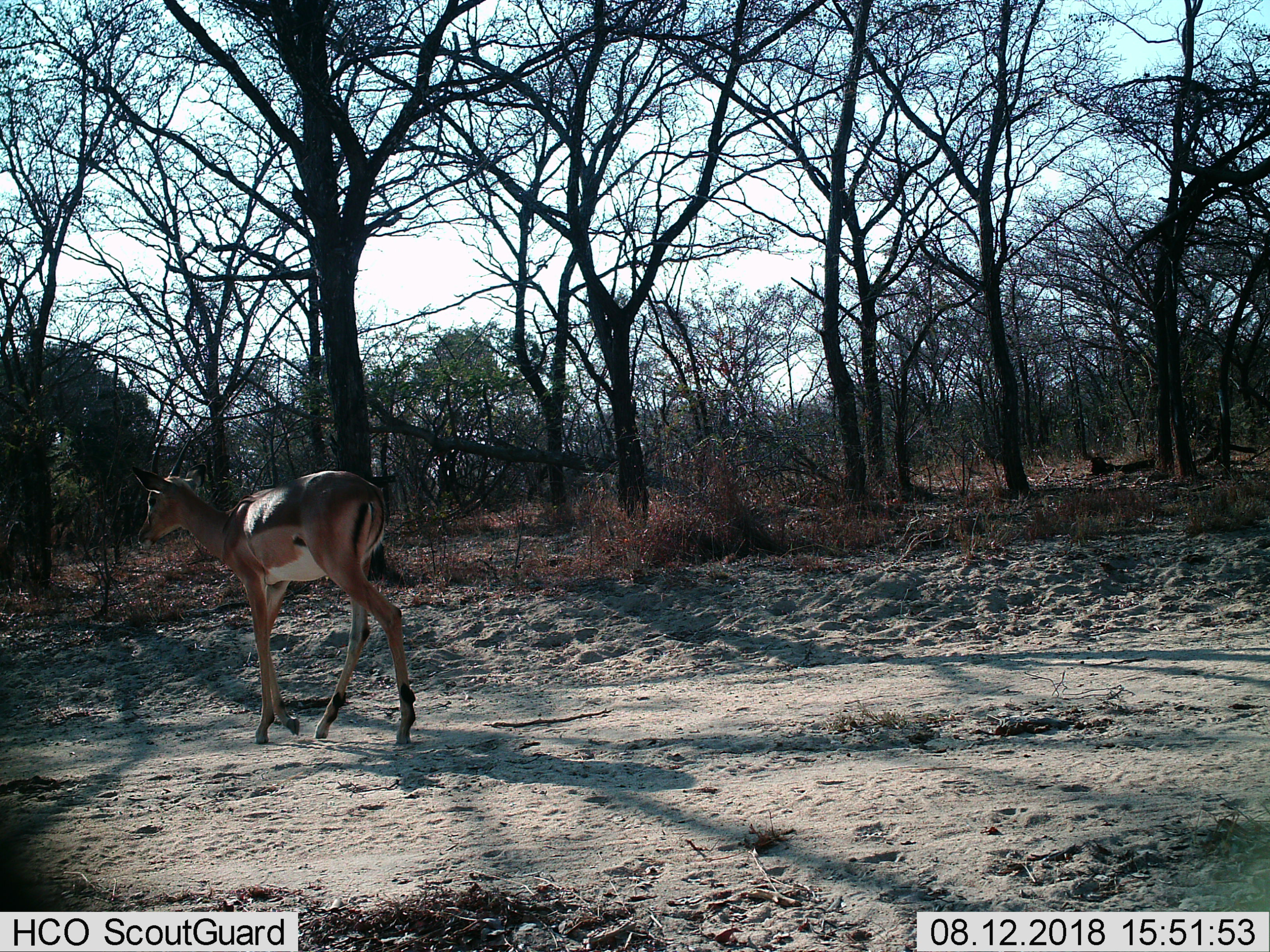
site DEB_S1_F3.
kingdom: Animalia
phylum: Chordata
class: Mammalia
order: Artiodactyla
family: Bovidae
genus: Aepyceros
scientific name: Aepyceros melampus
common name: impala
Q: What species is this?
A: Impala (Aepyceros melampus).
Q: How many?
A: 1.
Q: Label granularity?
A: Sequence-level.